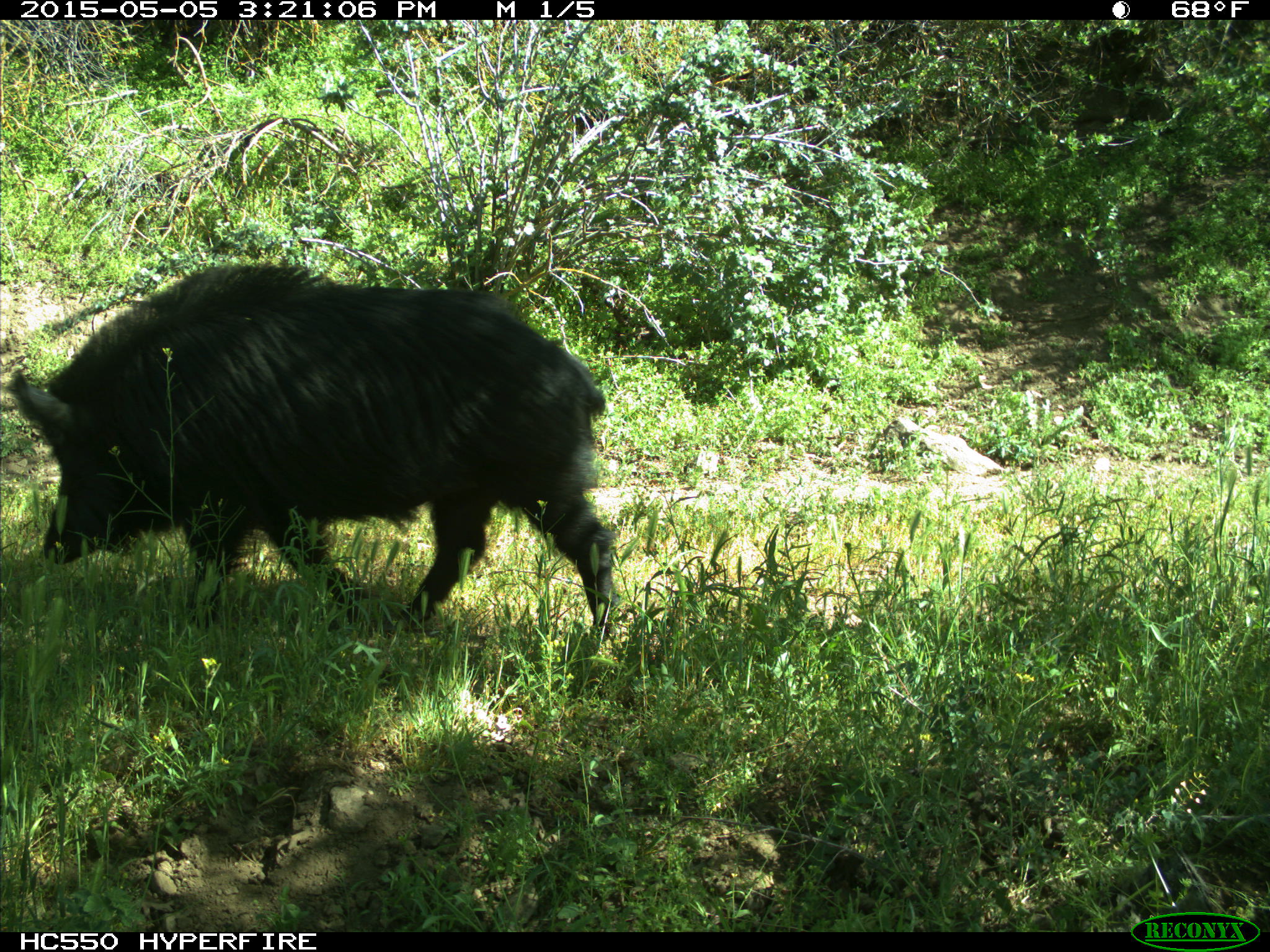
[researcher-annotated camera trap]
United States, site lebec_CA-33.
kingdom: Animalia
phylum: Chordata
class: Mammalia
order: Artiodactyla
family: Suidae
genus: Sus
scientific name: Sus scrofa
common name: wild boar